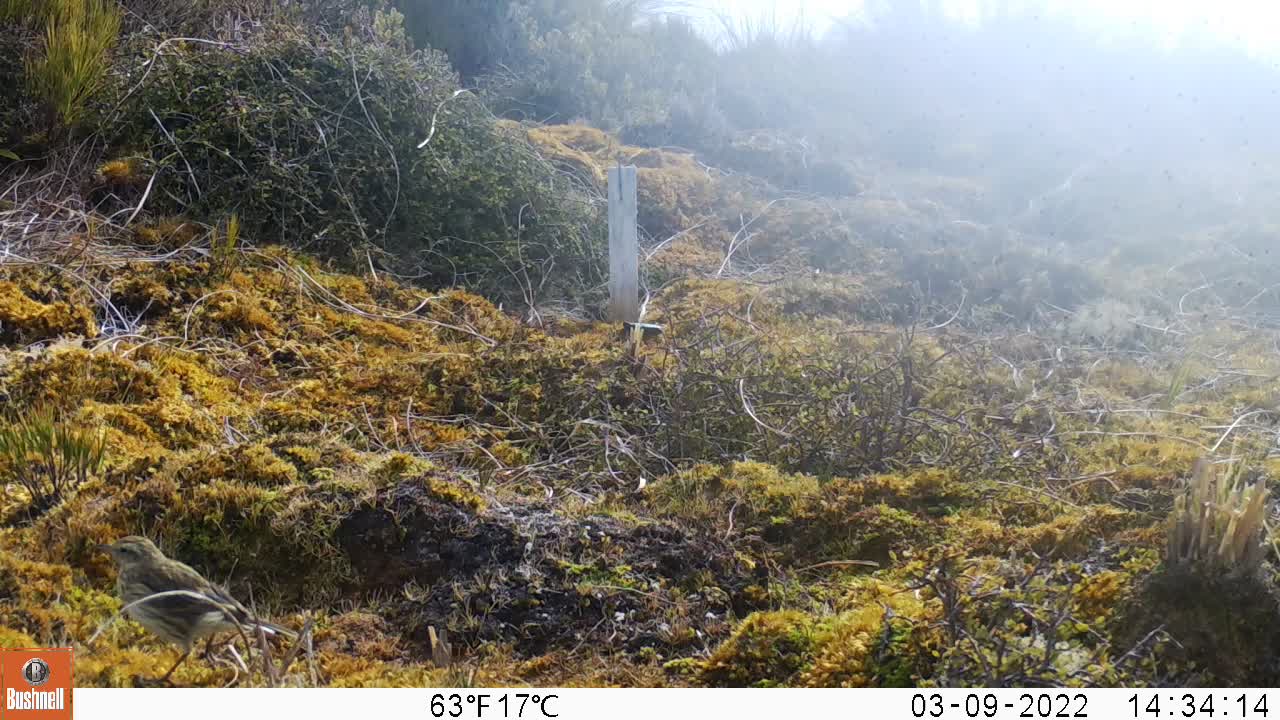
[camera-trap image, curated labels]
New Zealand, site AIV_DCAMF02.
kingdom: Animalia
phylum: Chordata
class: Aves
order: Passeriformes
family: Motacillidae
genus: Anthus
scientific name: Anthus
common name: pipit